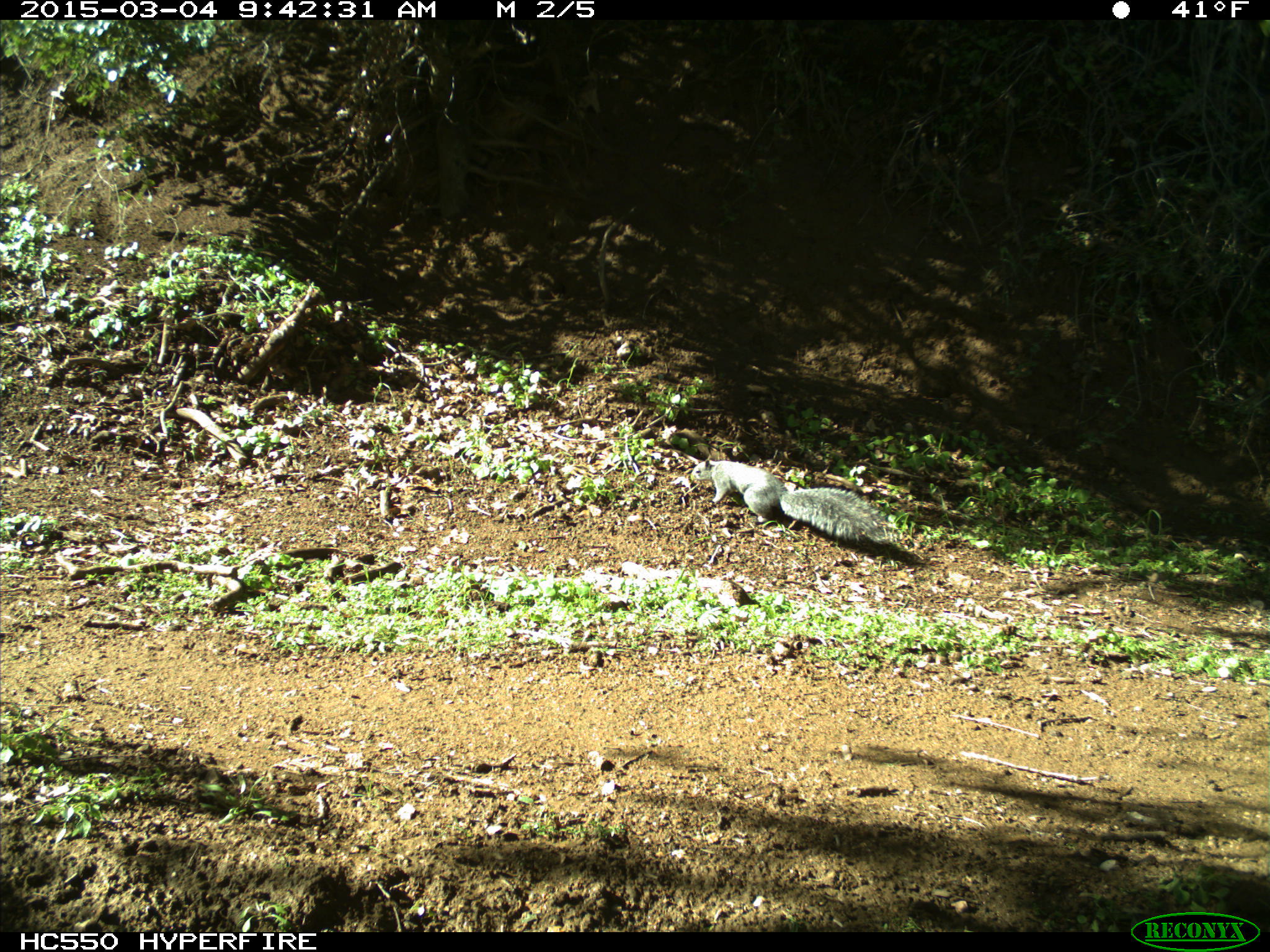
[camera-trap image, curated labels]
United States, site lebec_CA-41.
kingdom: Animalia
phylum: Chordata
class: Mammalia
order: Rodentia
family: Sciuridae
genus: Sciurus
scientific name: Sciurus carolinensis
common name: eastern gray squirrel